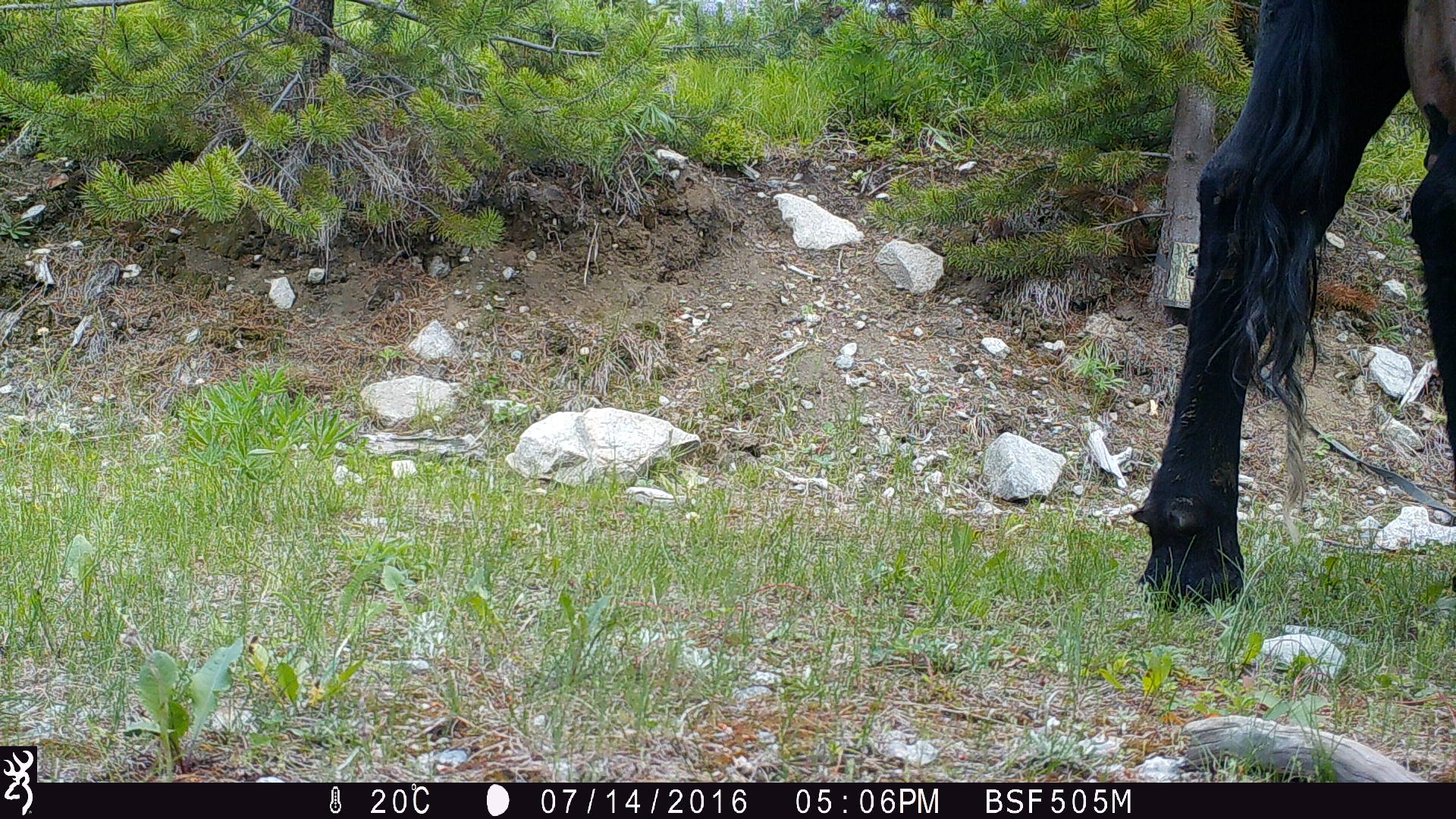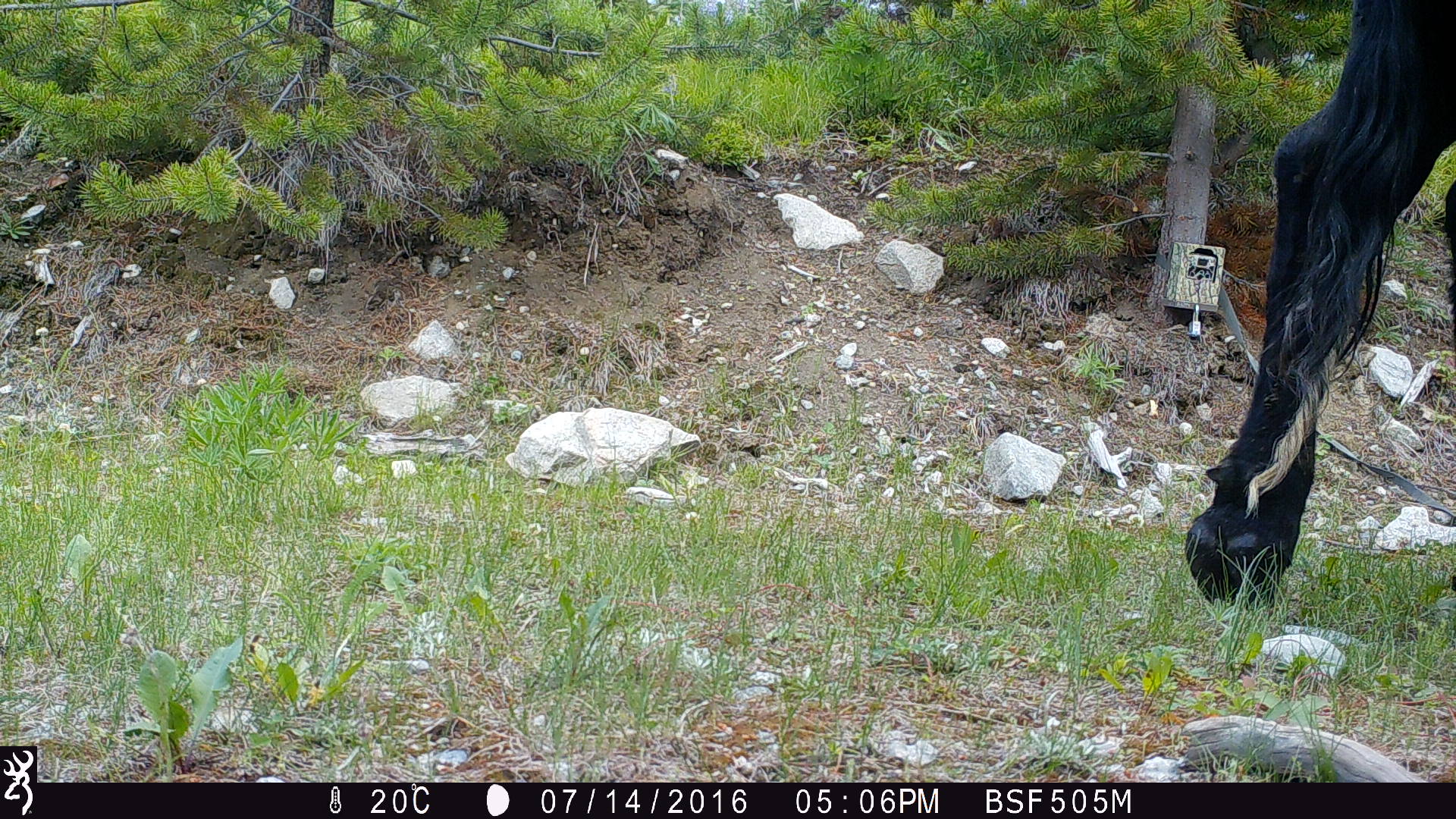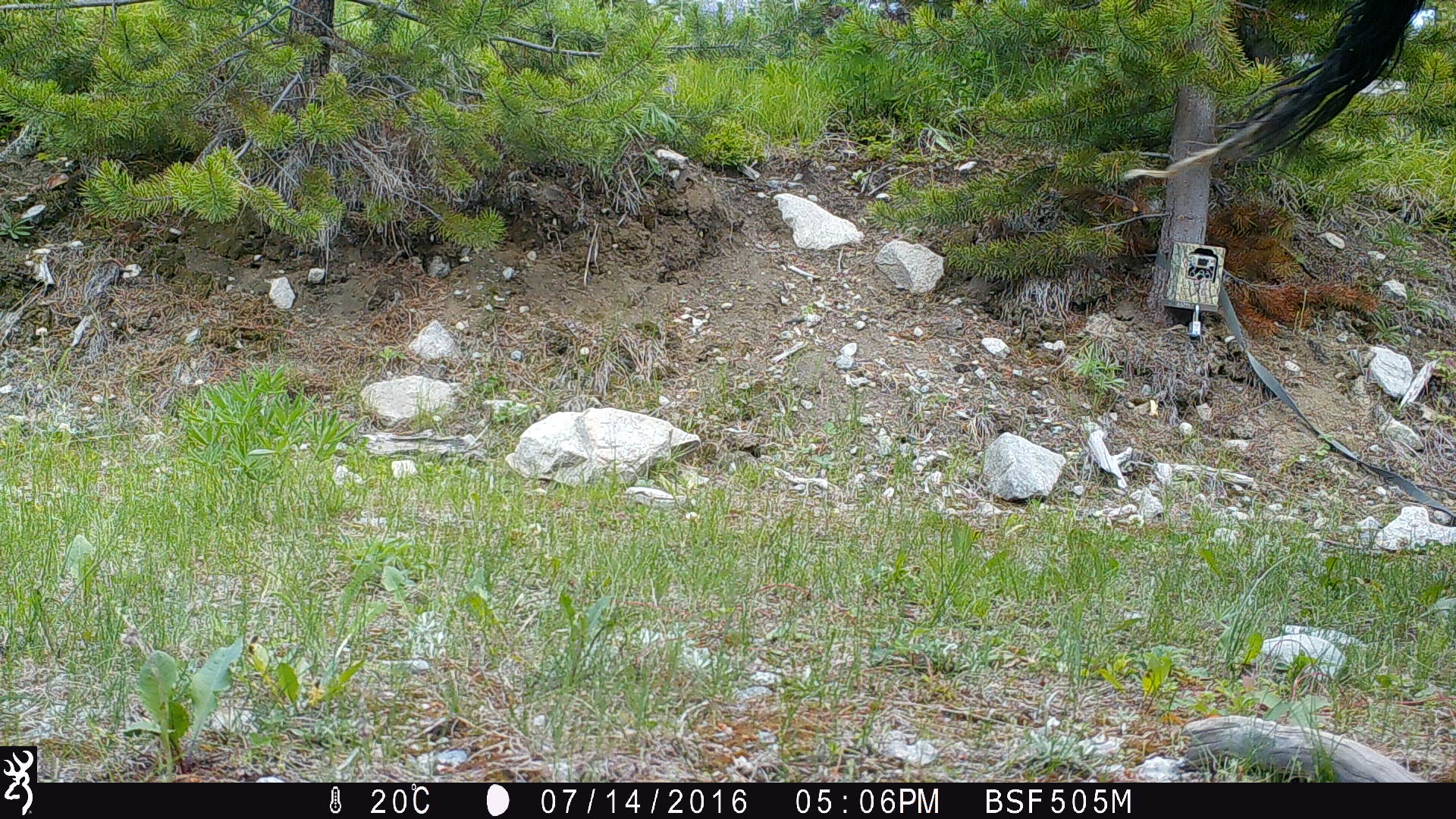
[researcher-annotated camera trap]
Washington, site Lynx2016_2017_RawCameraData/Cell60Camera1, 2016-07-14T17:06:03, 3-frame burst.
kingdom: Animalia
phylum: Chordata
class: Mammalia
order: Artiodactyla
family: Bovidae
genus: Bos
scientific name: Bos taurus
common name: domestic cattle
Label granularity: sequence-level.